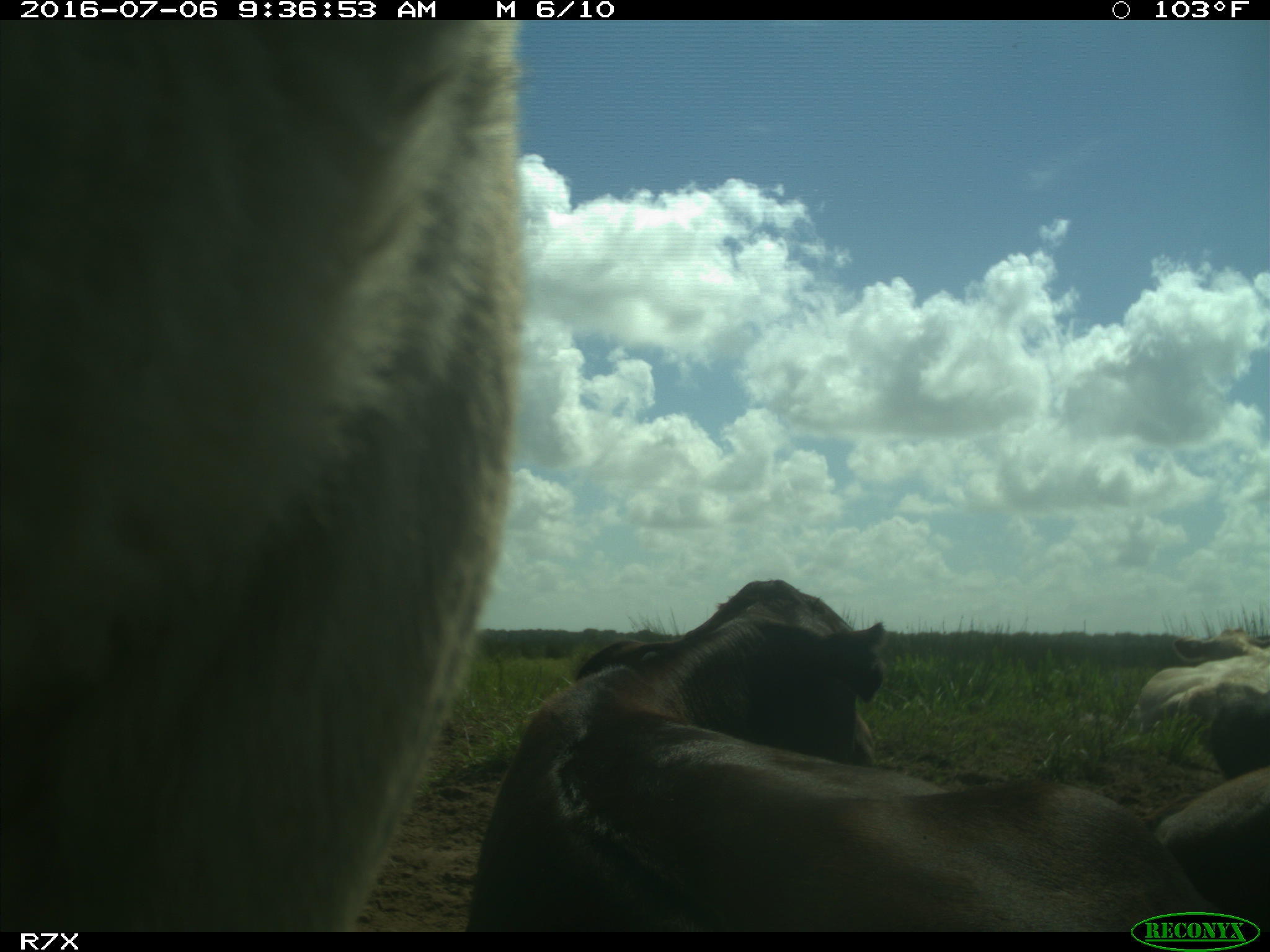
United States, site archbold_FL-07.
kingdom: Animalia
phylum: Chordata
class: Mammalia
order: Artiodactyla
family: Bovidae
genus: Bos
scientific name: Bos taurus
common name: domestic cow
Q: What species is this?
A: Bos taurus (domestic cow).